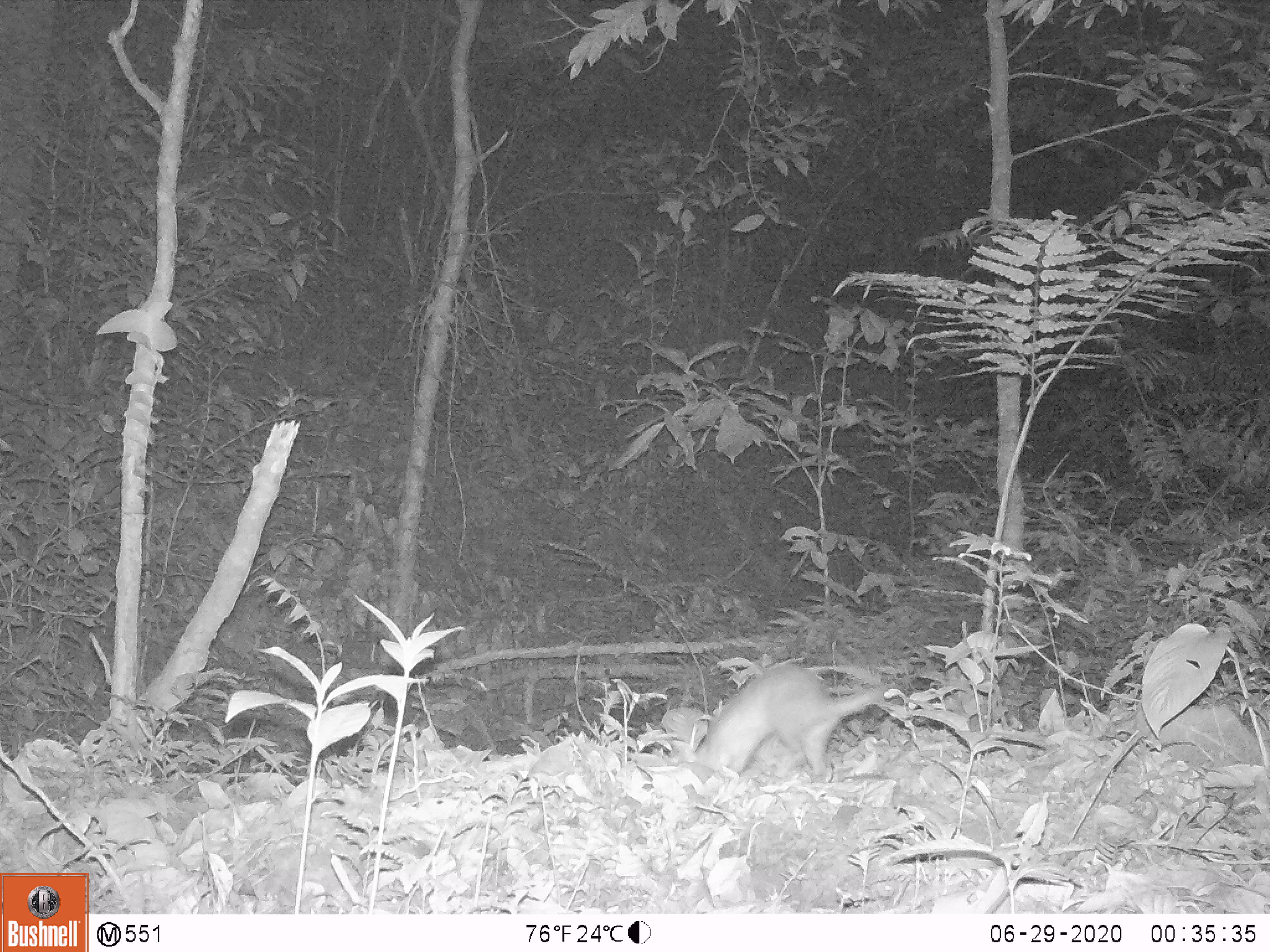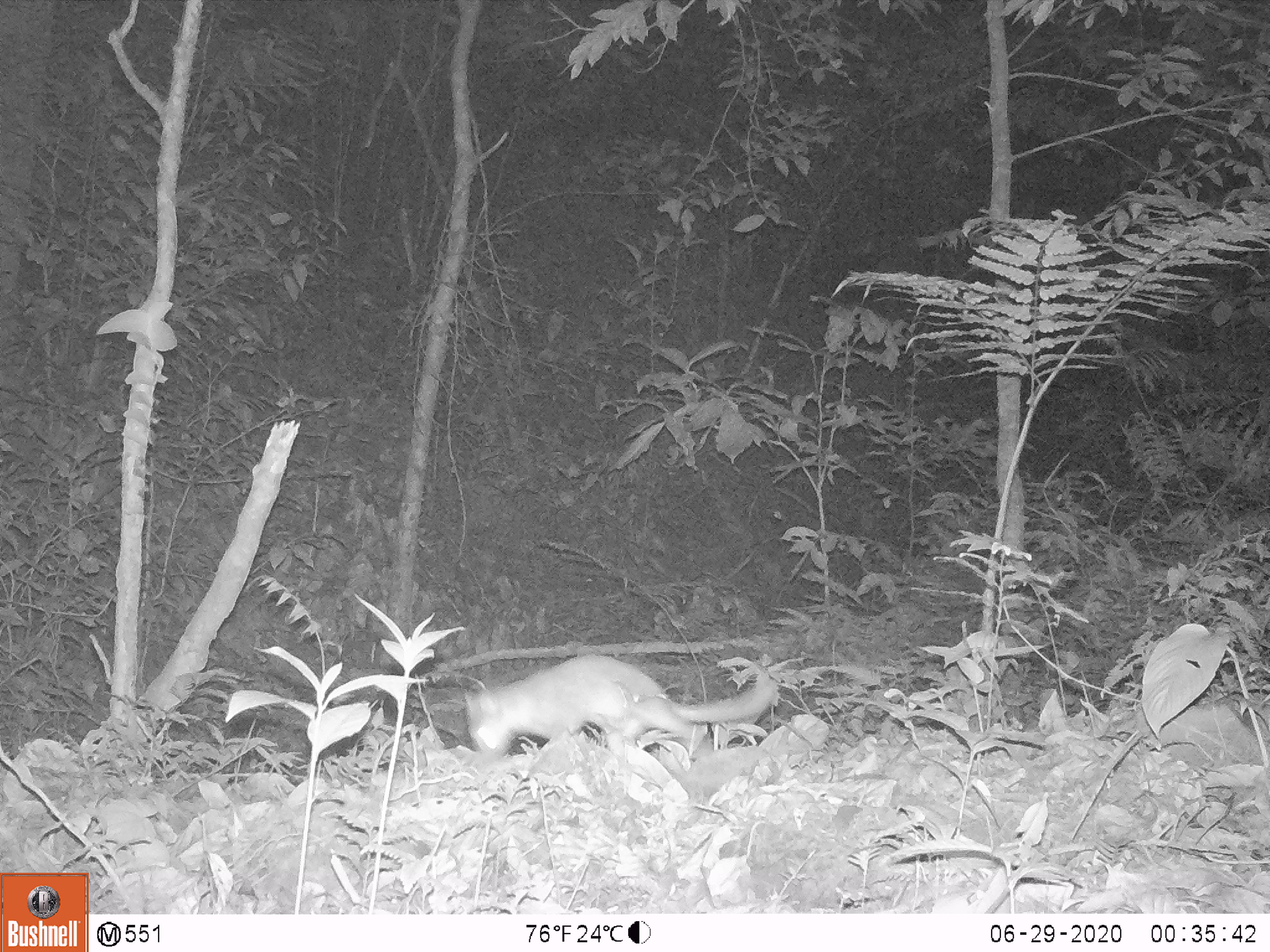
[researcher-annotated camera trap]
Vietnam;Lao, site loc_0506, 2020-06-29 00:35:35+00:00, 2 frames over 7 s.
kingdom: Animalia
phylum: Chordata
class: Mammalia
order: Carnivora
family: Mustelidae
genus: Melogale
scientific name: Melogale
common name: ferret badger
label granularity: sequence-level